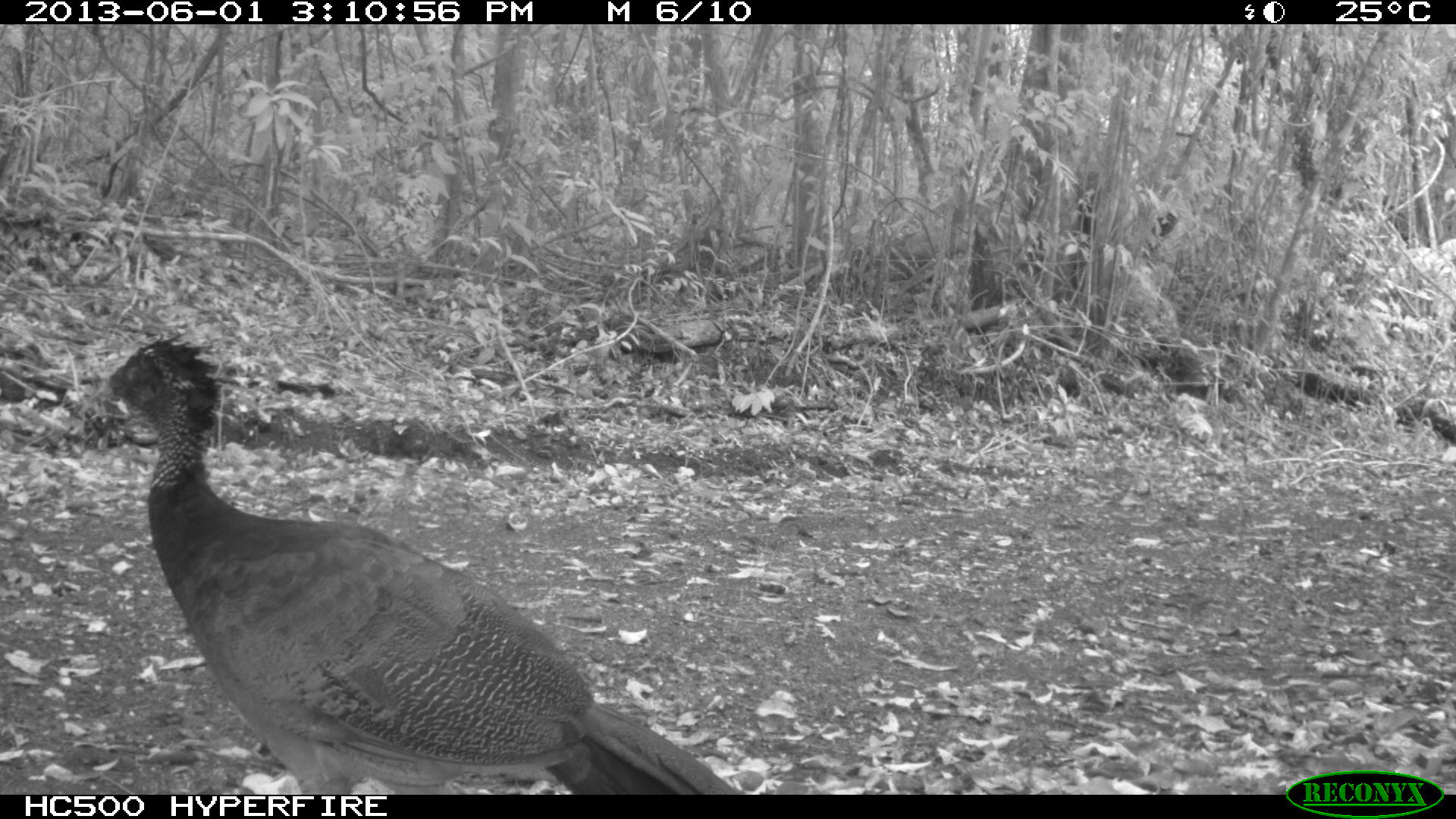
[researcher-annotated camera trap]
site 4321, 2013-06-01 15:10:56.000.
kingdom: Animalia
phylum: Chordata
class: Aves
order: Galliformes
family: Cracidae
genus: Crax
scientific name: Crax rubra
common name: great curassow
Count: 1.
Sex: female.